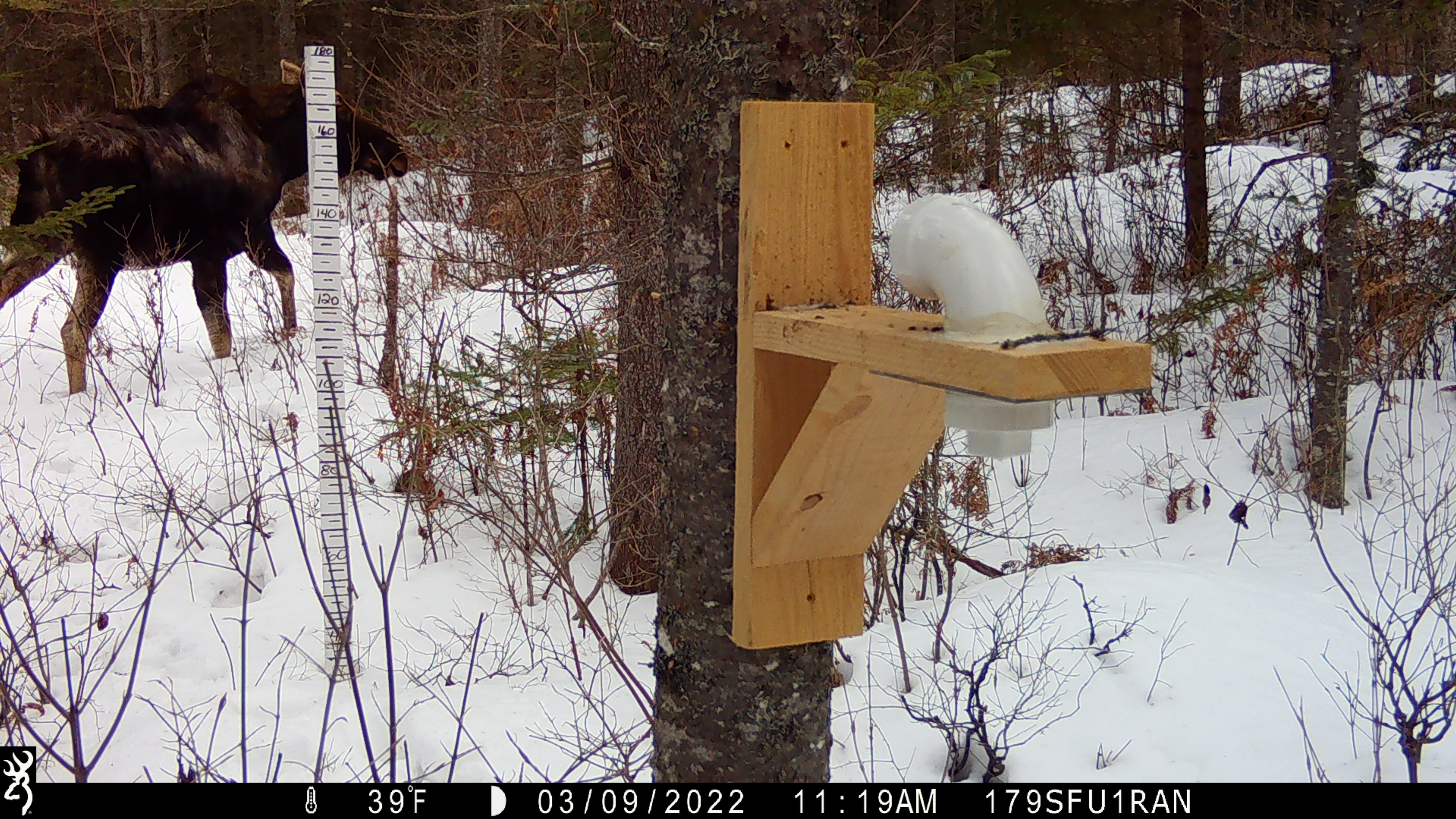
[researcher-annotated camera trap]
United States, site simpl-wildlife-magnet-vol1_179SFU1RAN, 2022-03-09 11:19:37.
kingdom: Animalia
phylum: Chordata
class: Mammalia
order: Artiodactyla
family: Cervidae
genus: Alces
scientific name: Alces alces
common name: moose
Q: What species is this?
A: Moose (Alces alces).